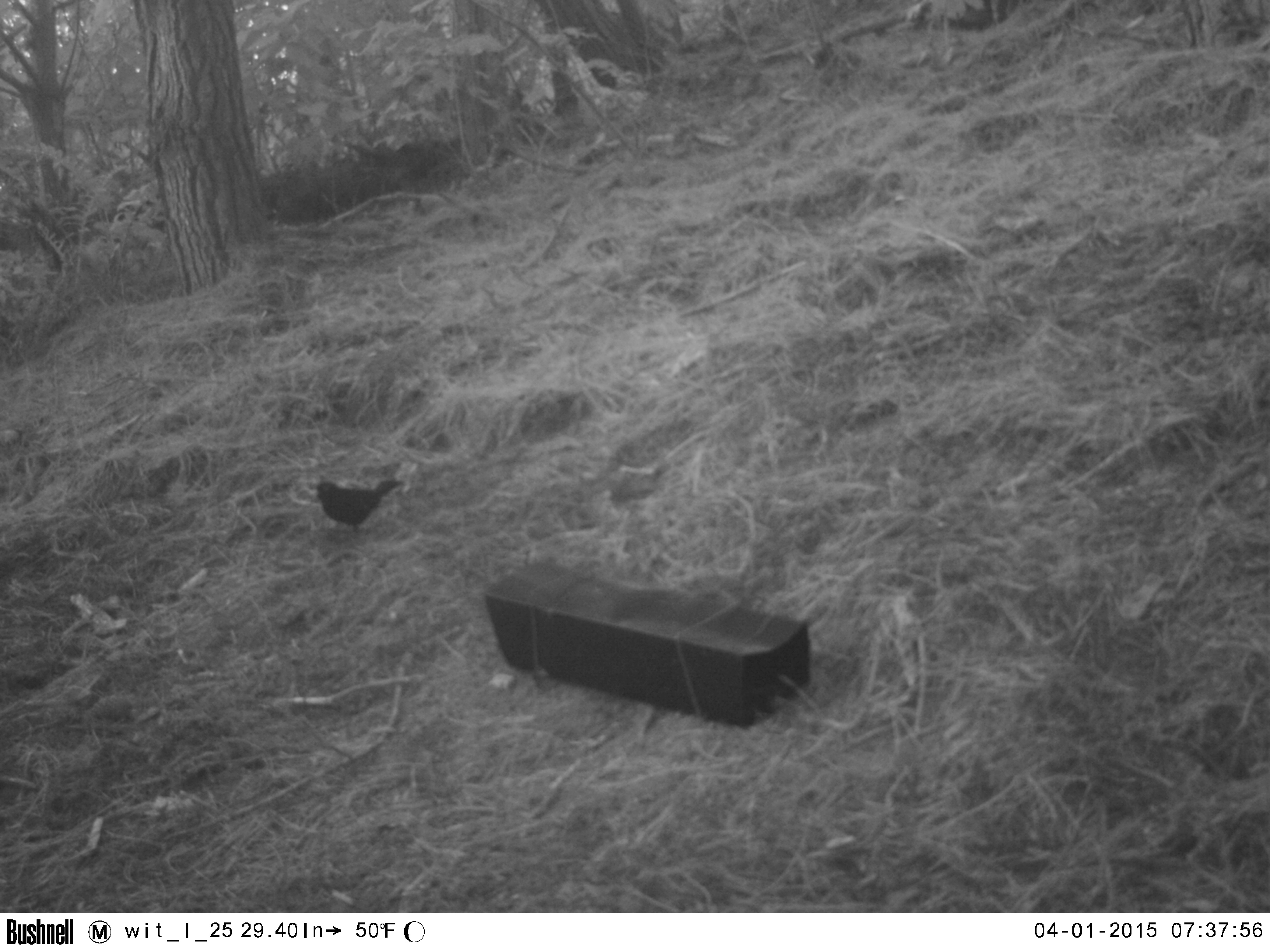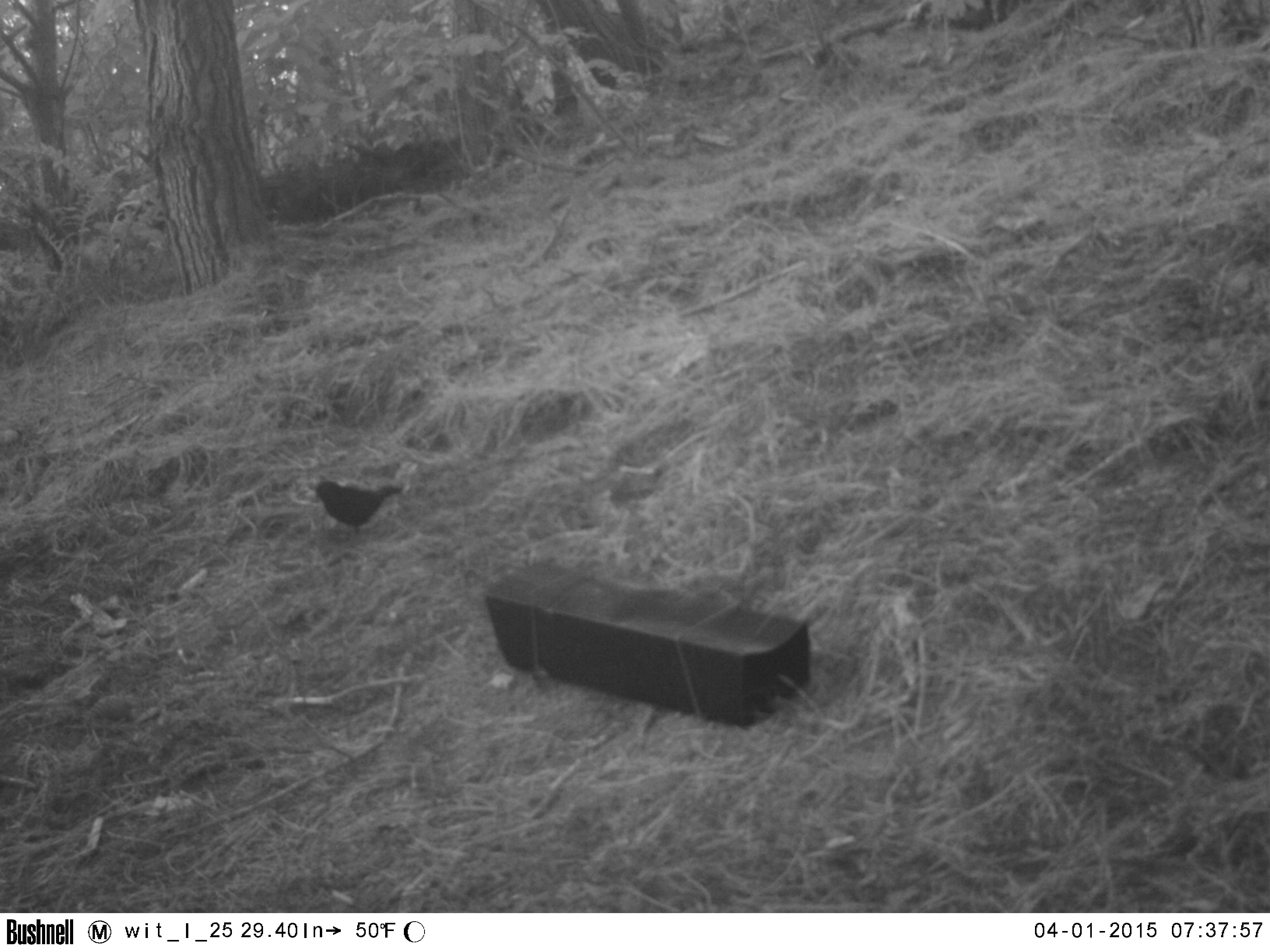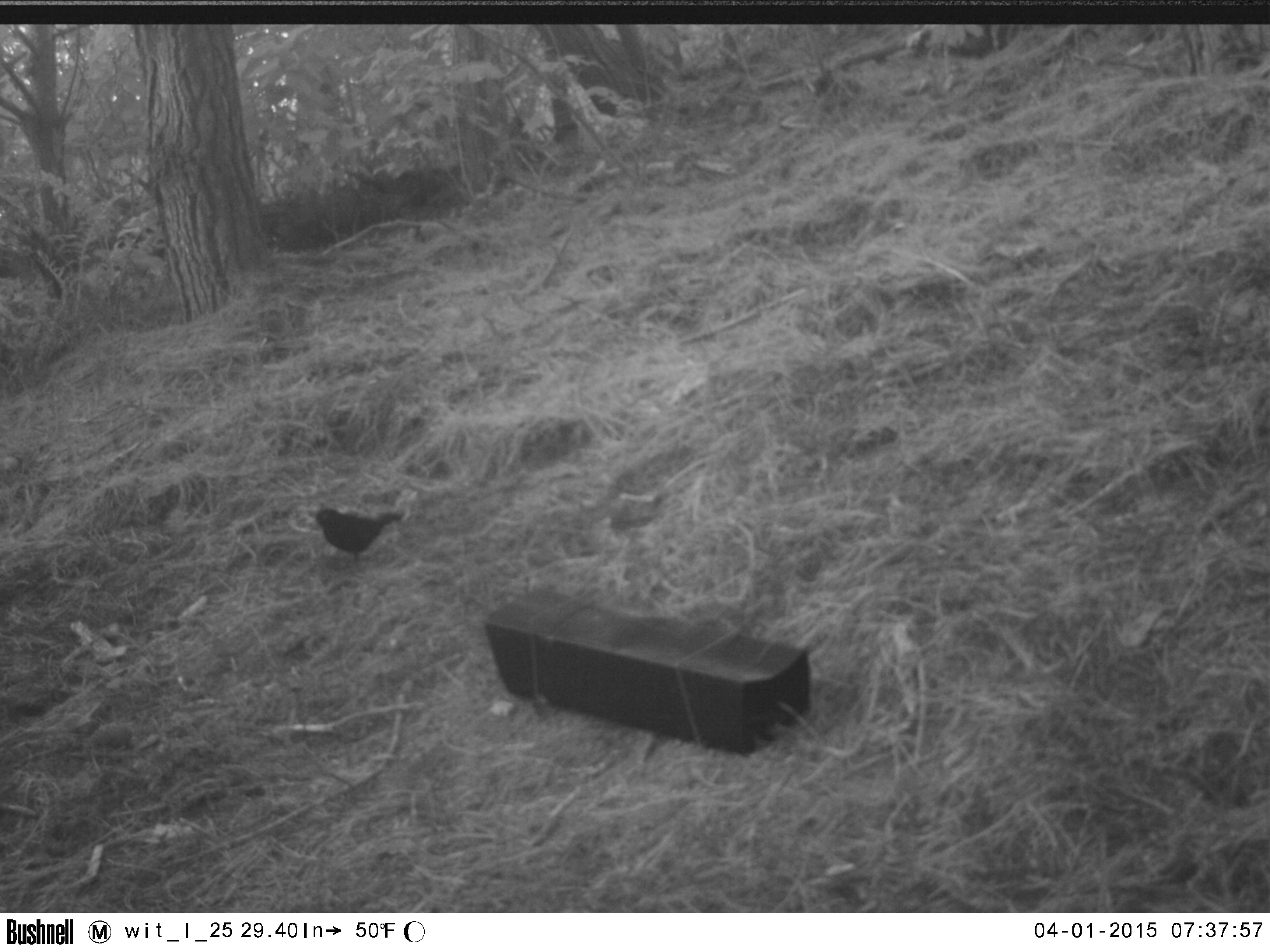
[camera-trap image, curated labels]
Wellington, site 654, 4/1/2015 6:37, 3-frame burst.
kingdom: Animalia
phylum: Chordata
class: Aves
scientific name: Aves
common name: bird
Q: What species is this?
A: Bird (Aves).